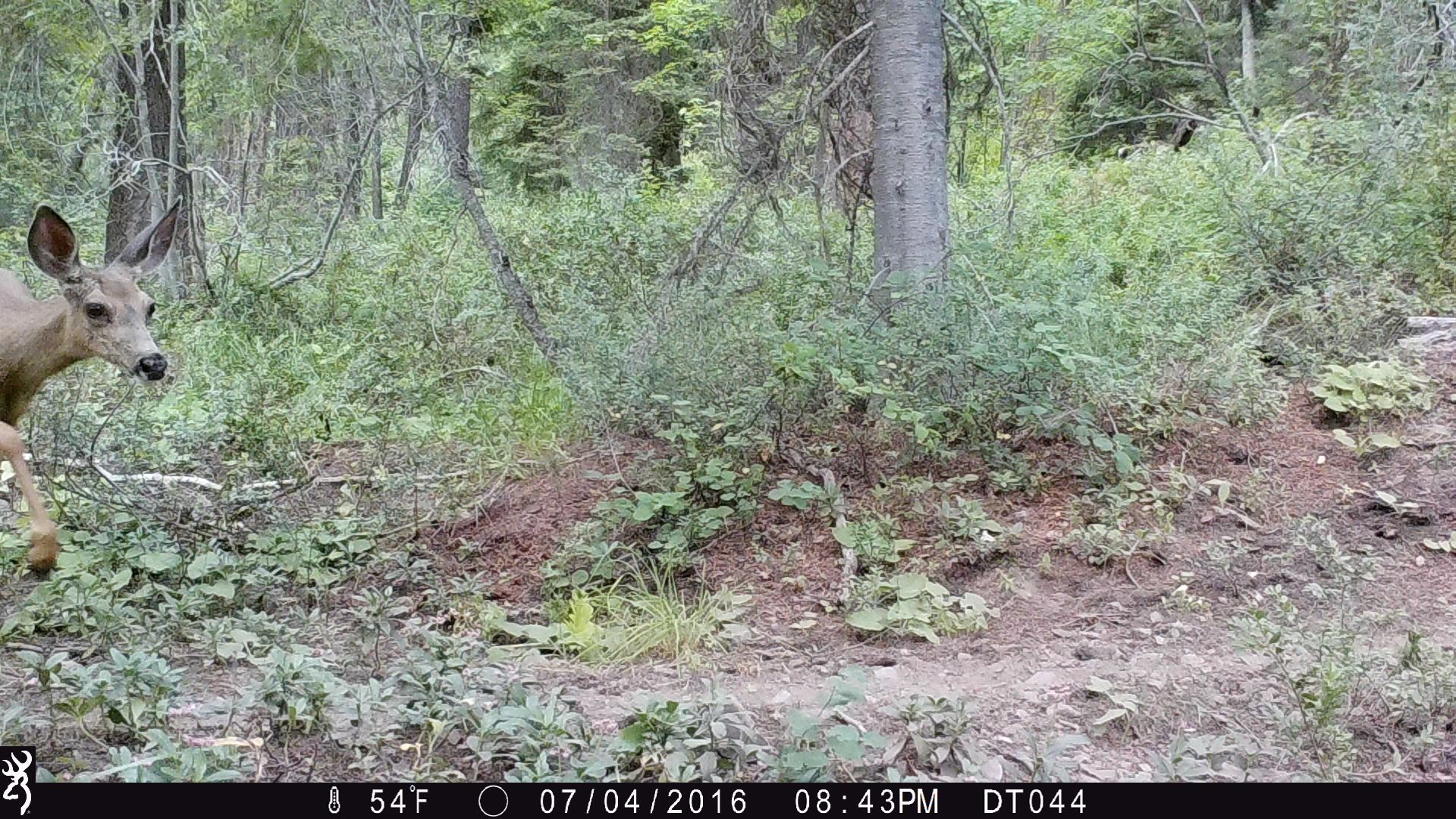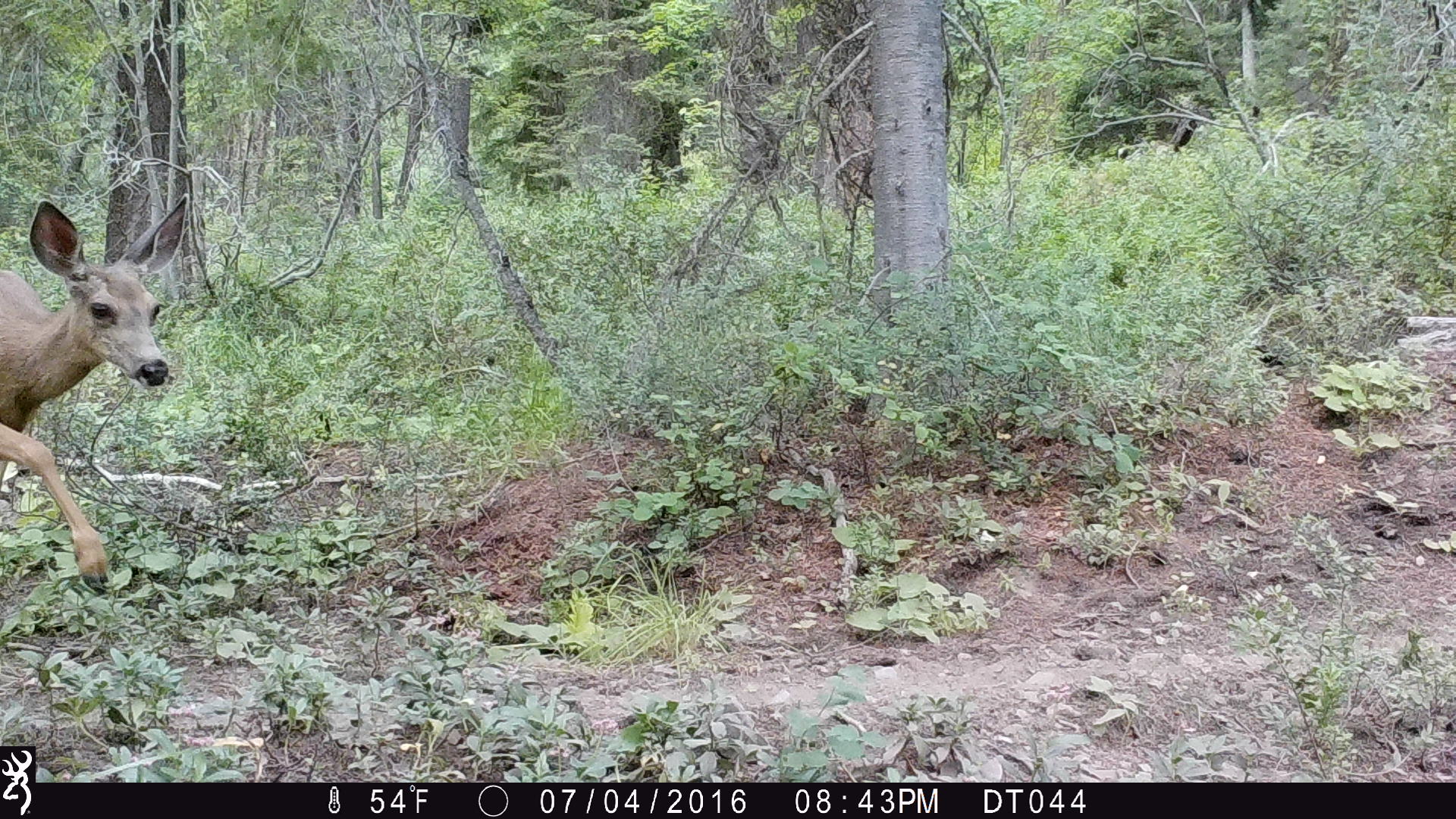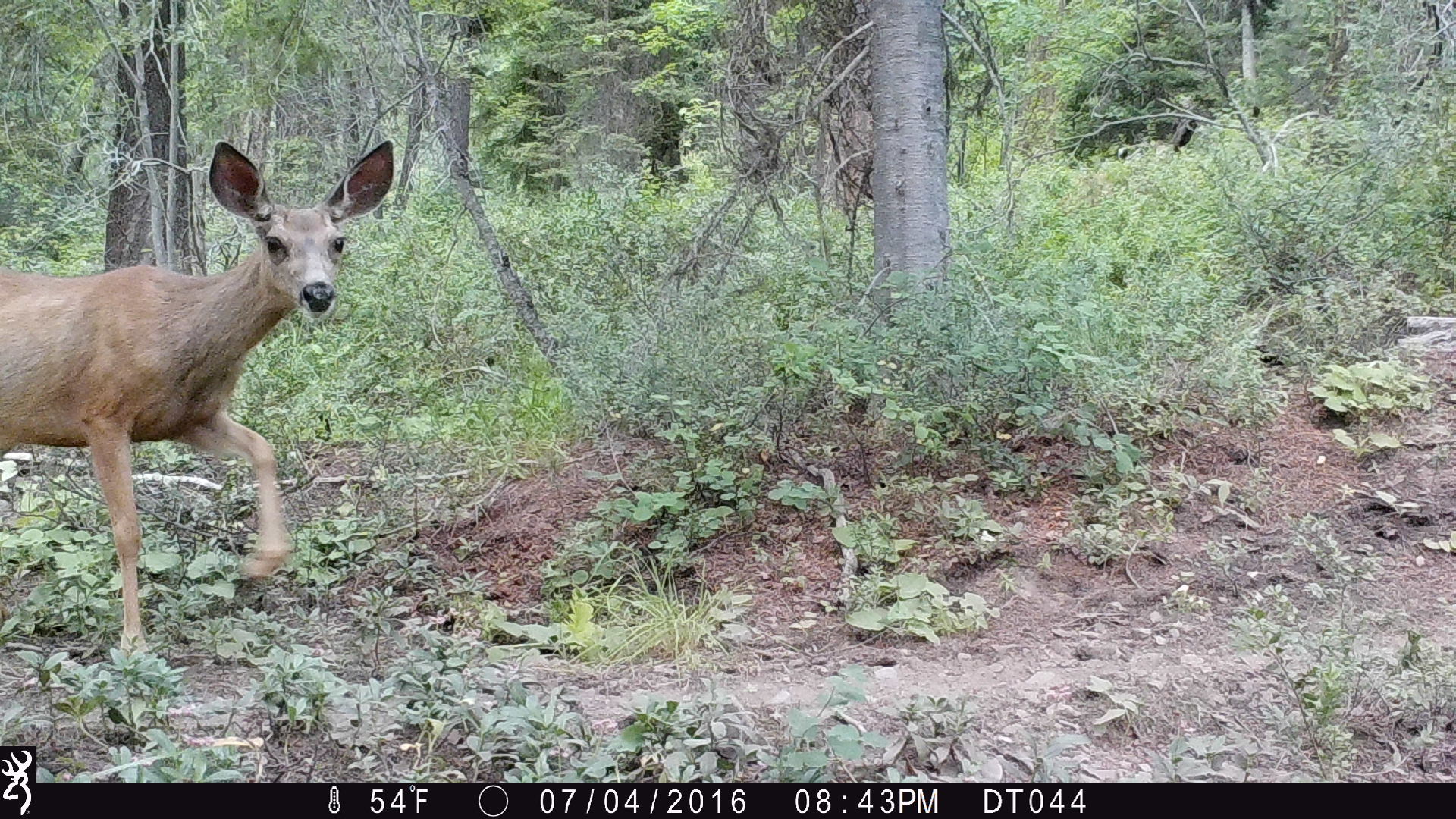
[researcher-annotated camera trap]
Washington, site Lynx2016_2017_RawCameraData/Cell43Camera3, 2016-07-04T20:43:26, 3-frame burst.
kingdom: Animalia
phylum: Chordata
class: Mammalia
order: Artiodactyla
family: Cervidae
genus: Odocoileus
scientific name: Odocoileus hemionus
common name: mule deer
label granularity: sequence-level